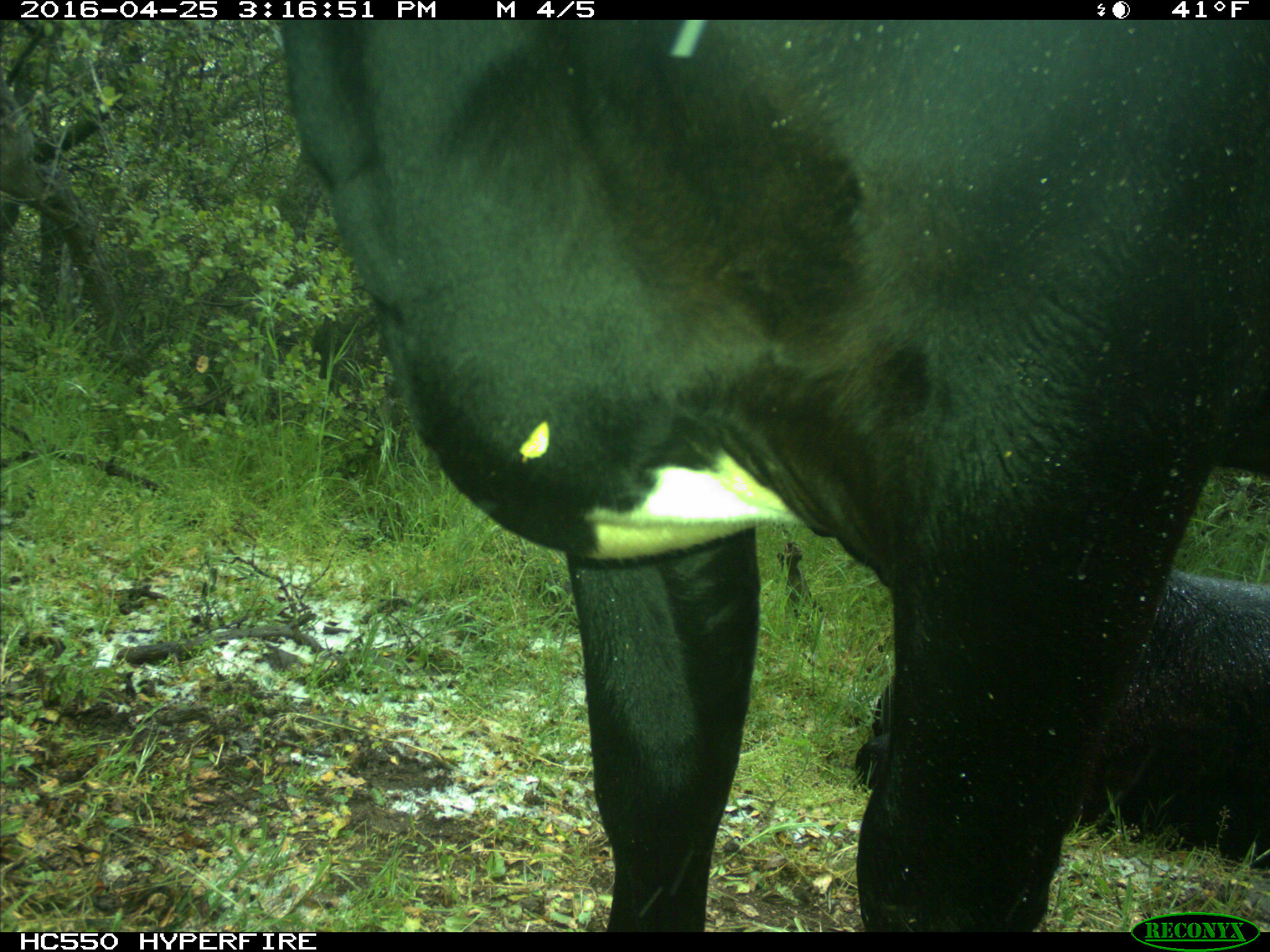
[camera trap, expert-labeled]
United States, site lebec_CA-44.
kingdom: Animalia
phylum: Chordata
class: Mammalia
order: Artiodactyla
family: Bovidae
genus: Bos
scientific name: Bos taurus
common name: domestic cow